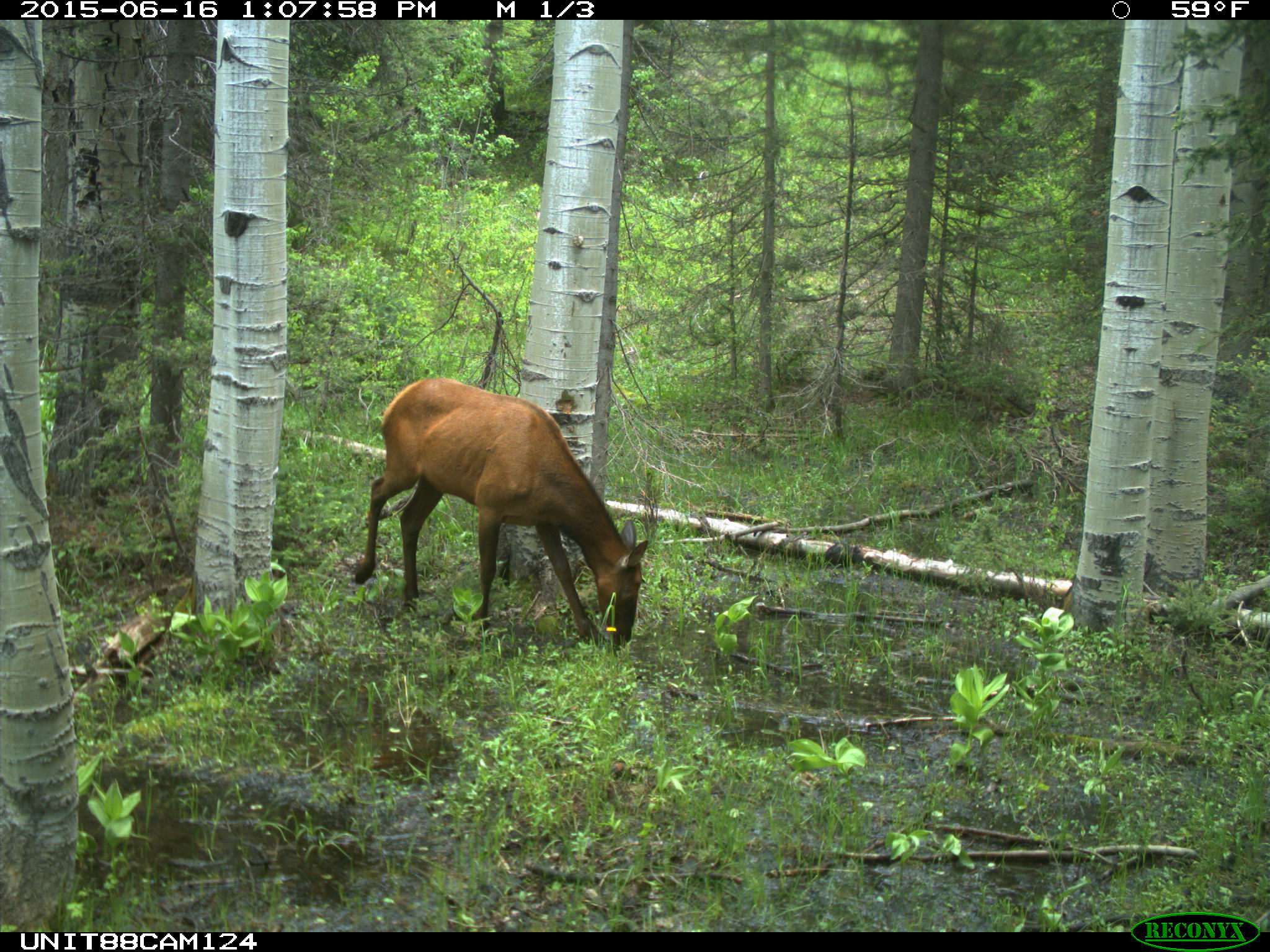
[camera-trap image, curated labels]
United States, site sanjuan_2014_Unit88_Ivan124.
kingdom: Animalia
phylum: Chordata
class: Mammalia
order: Artiodactyla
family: Cervidae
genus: Cervus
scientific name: Cervus elaphus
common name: red deer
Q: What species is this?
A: Cervus elaphus (red deer).